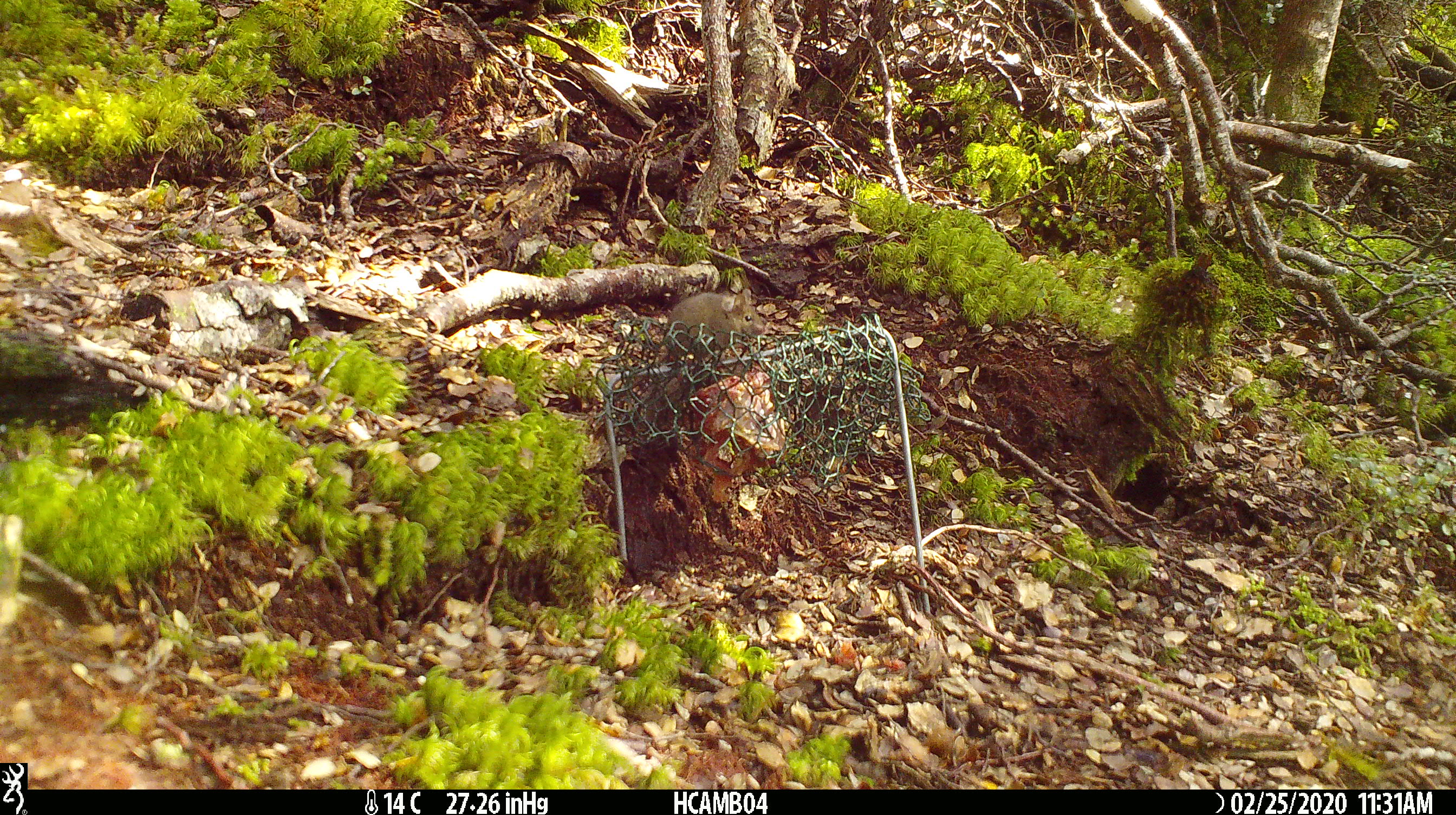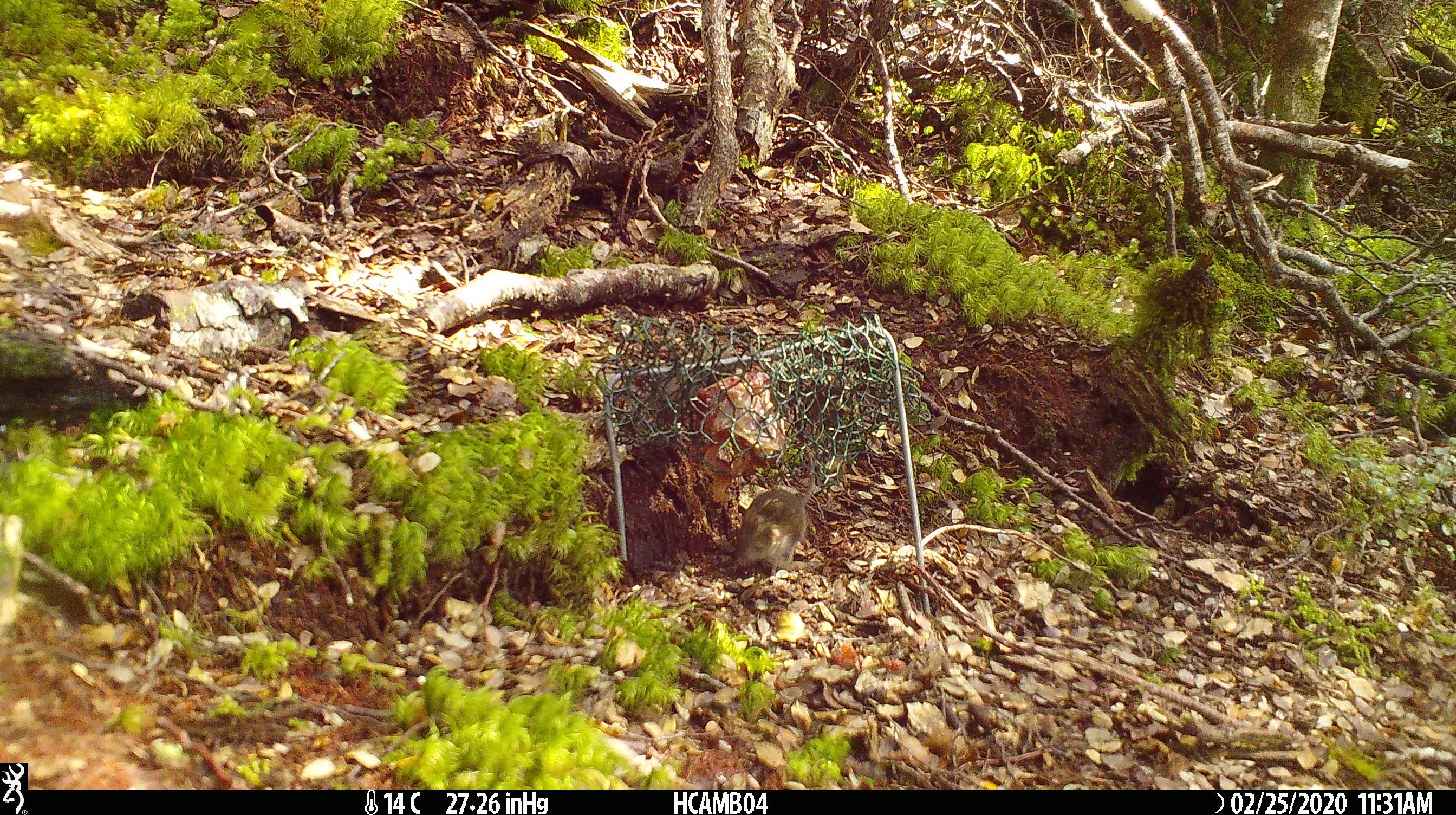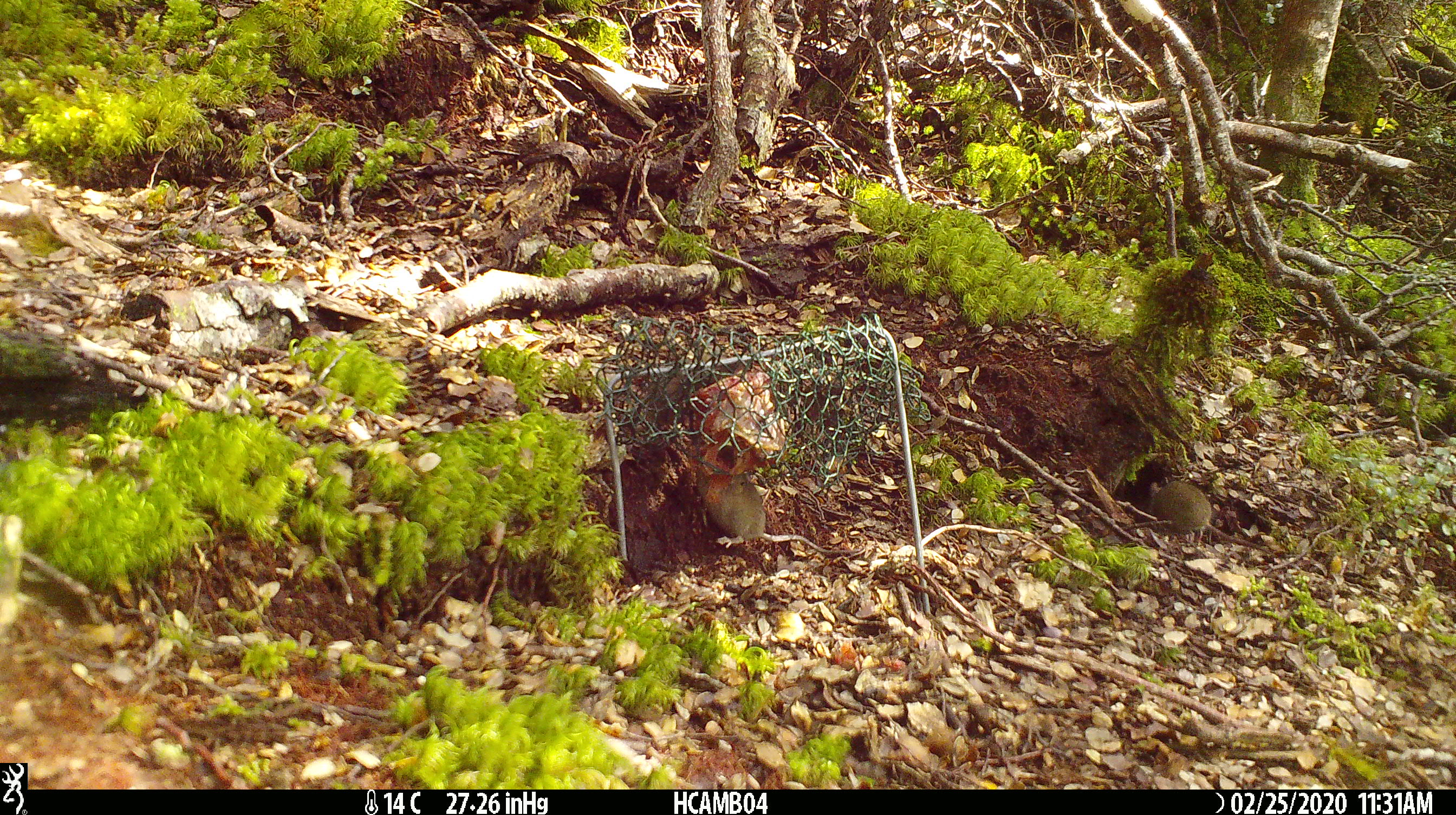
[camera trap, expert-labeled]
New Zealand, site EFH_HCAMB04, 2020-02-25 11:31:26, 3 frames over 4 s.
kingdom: Animalia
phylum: Chordata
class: Mammalia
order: Rodentia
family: Muridae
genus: Mus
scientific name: Mus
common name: mouse